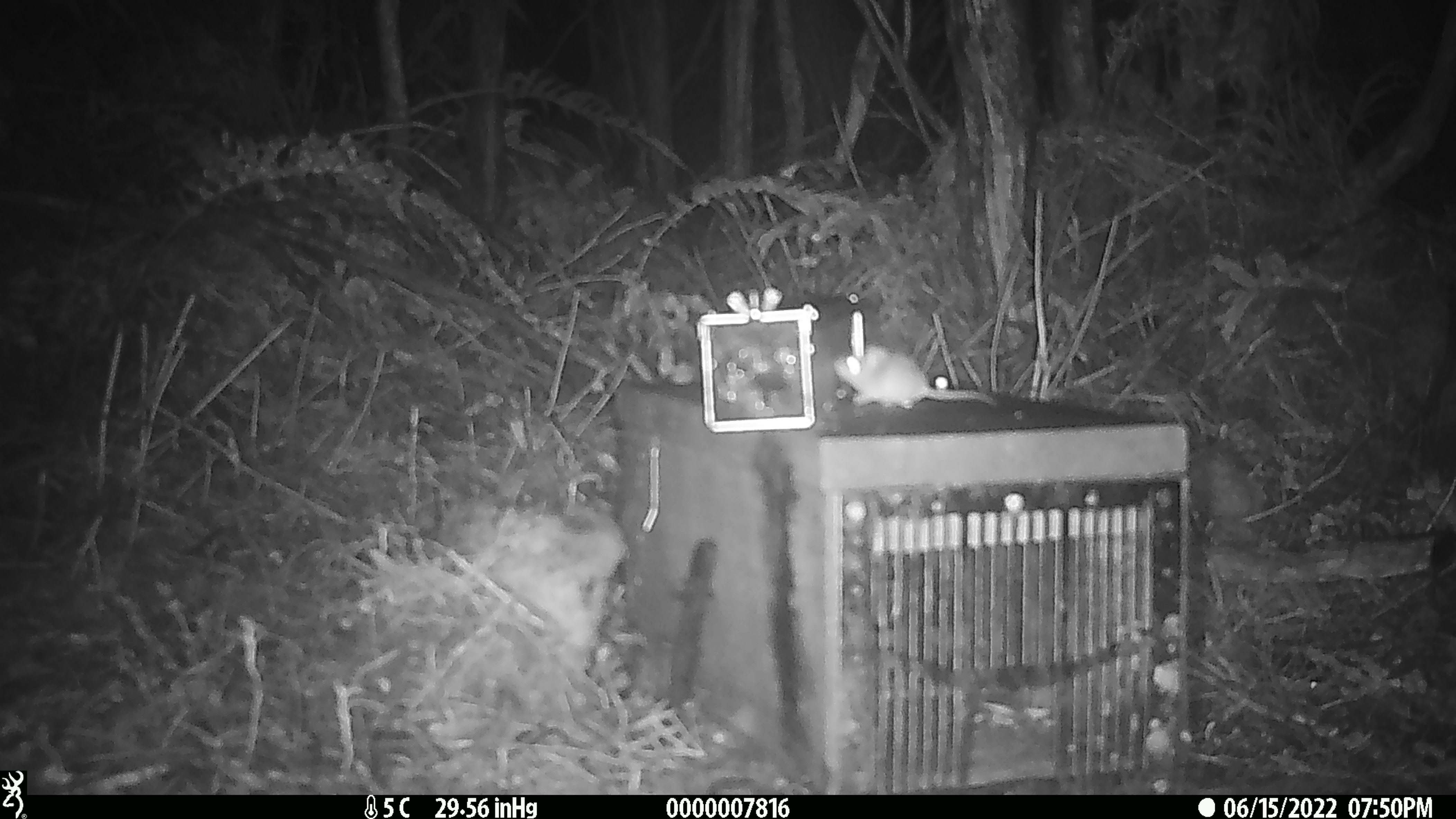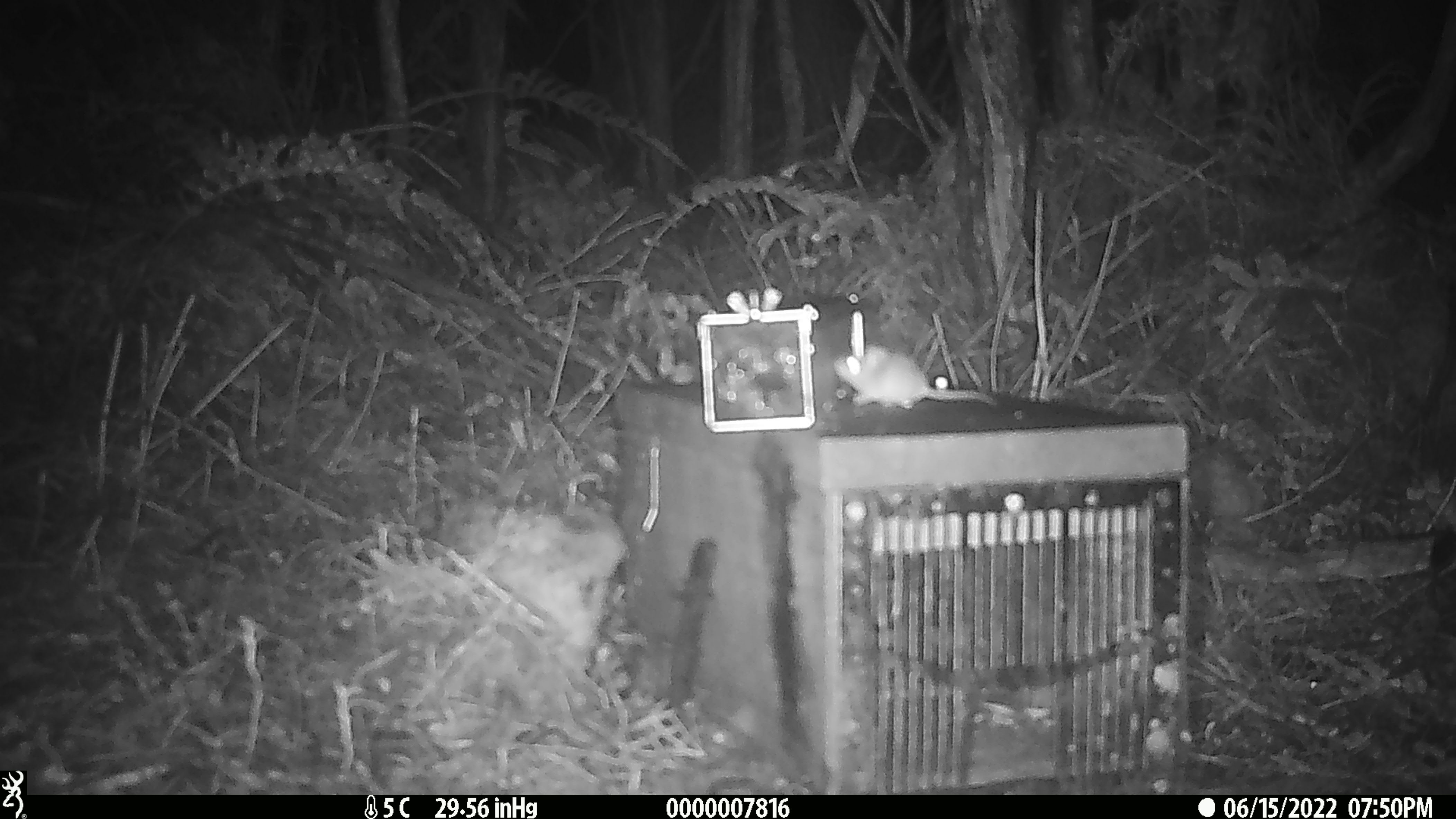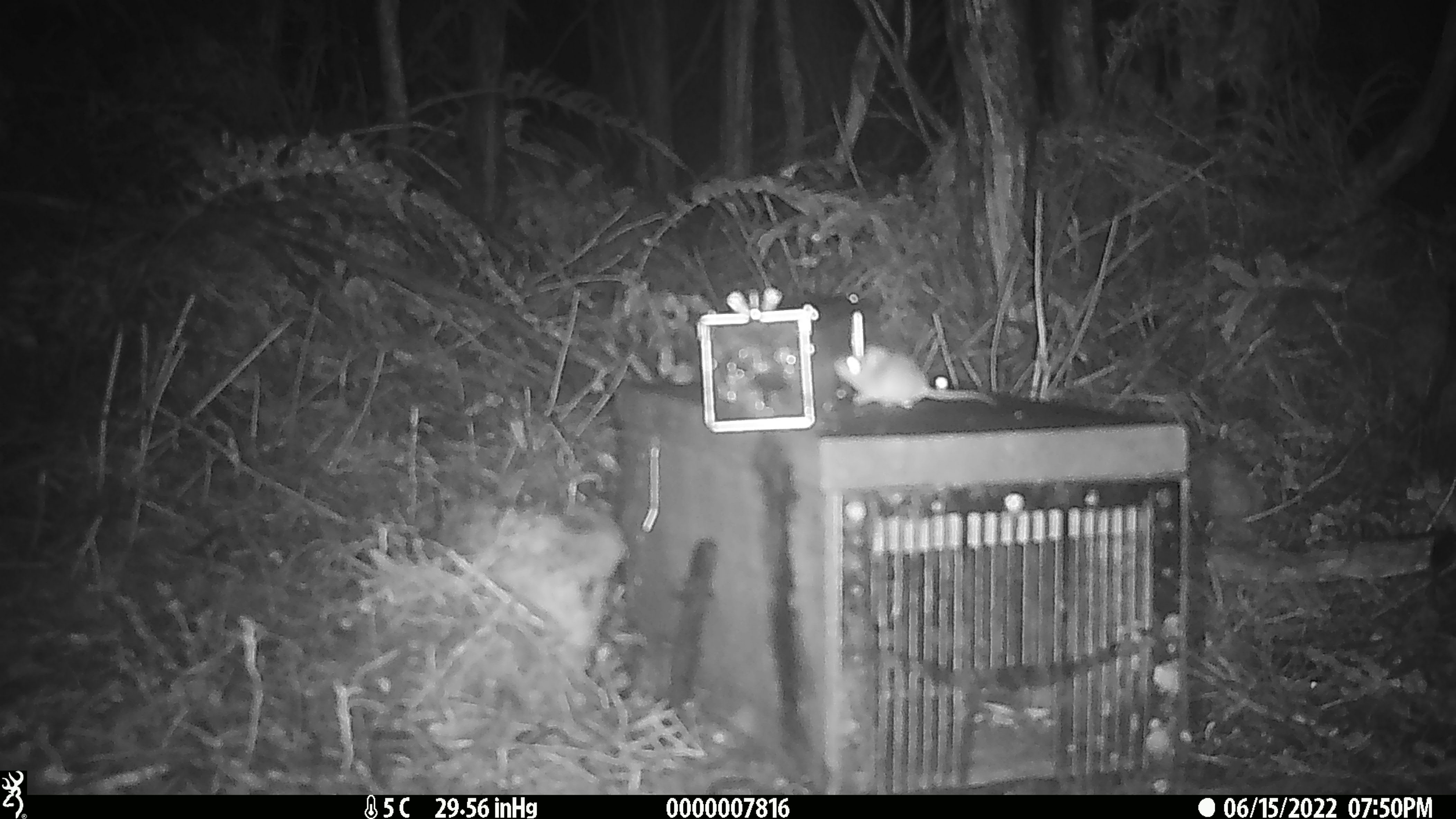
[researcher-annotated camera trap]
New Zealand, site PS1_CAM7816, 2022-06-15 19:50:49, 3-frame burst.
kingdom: Animalia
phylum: Chordata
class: Mammalia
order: Rodentia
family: Muridae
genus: Mus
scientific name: Mus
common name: mouse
Mouse (Mus).